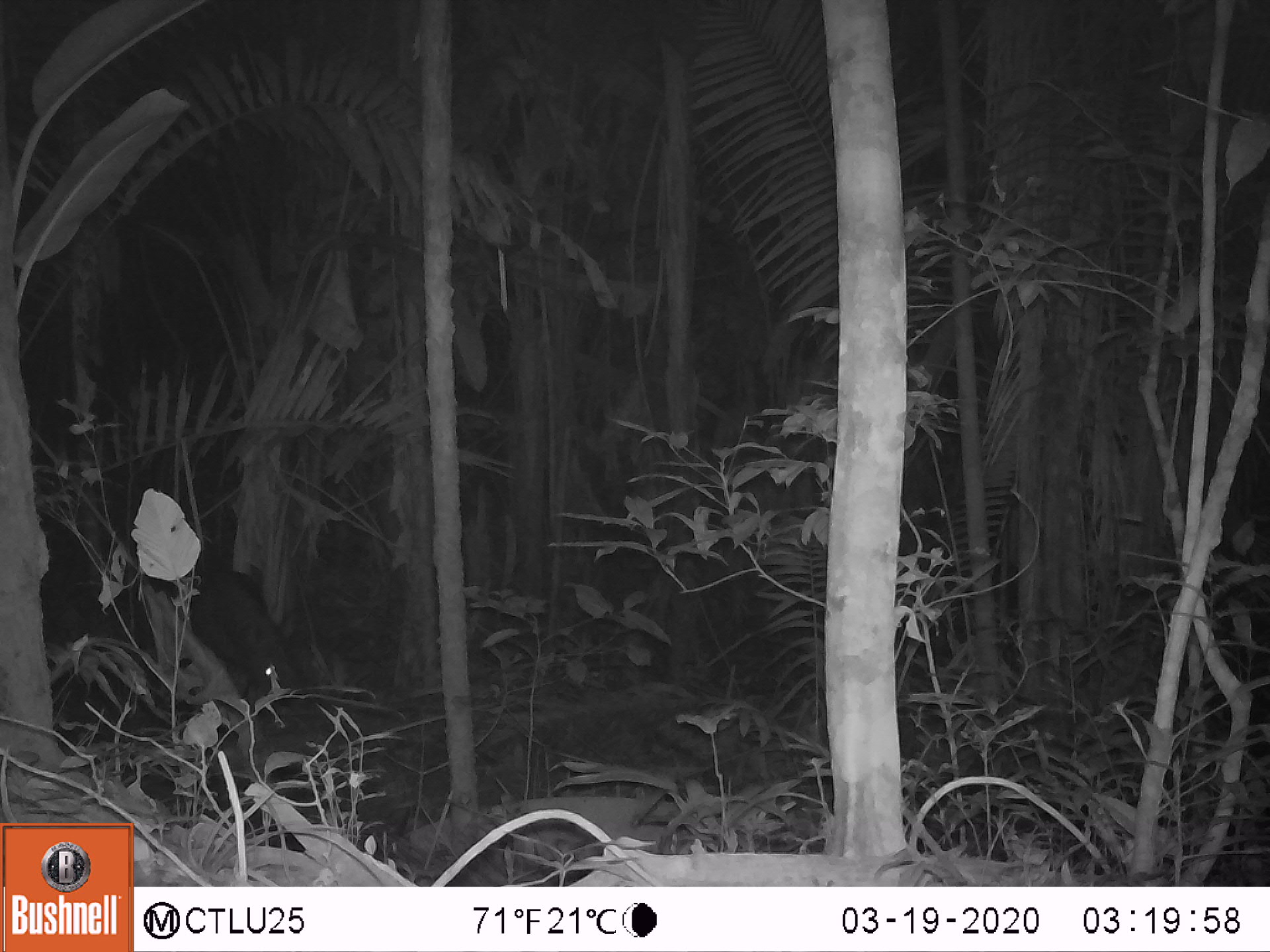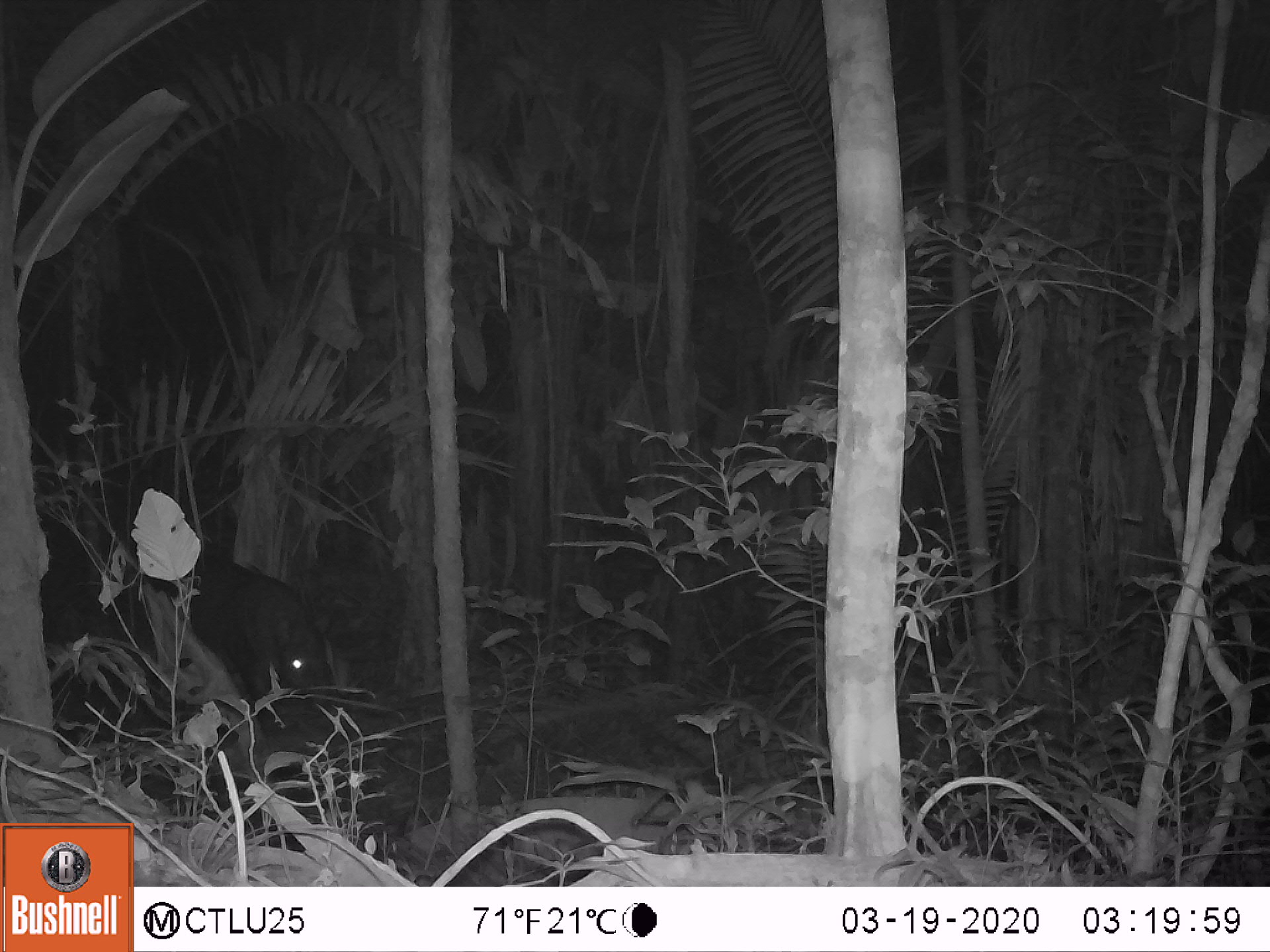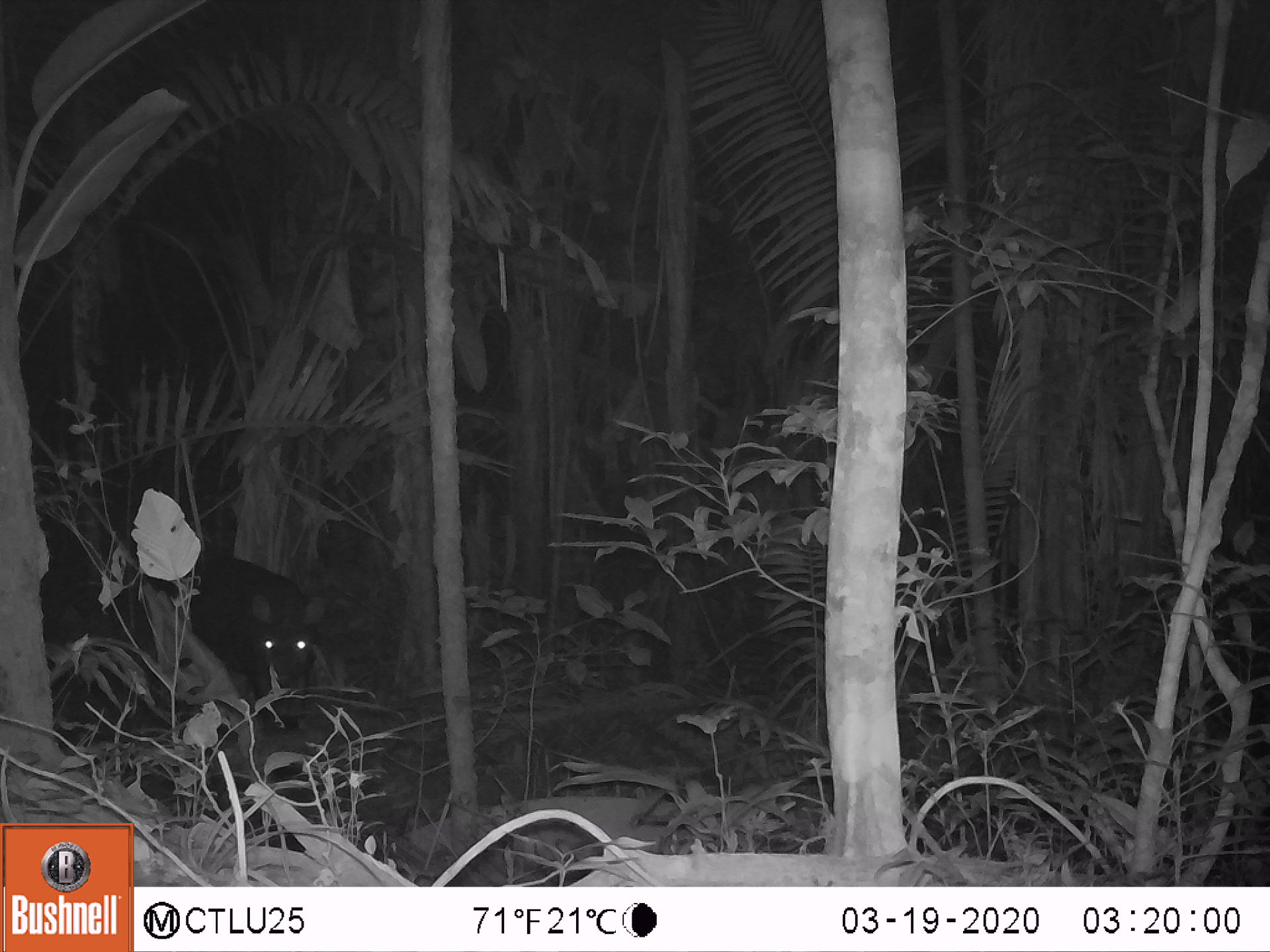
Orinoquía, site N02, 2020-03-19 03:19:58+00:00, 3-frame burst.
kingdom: Animalia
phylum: Chordata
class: Mammalia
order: Perissodactyla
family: Tapiridae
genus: Tapirus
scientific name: Tapirus terrestris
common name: lowland tapir